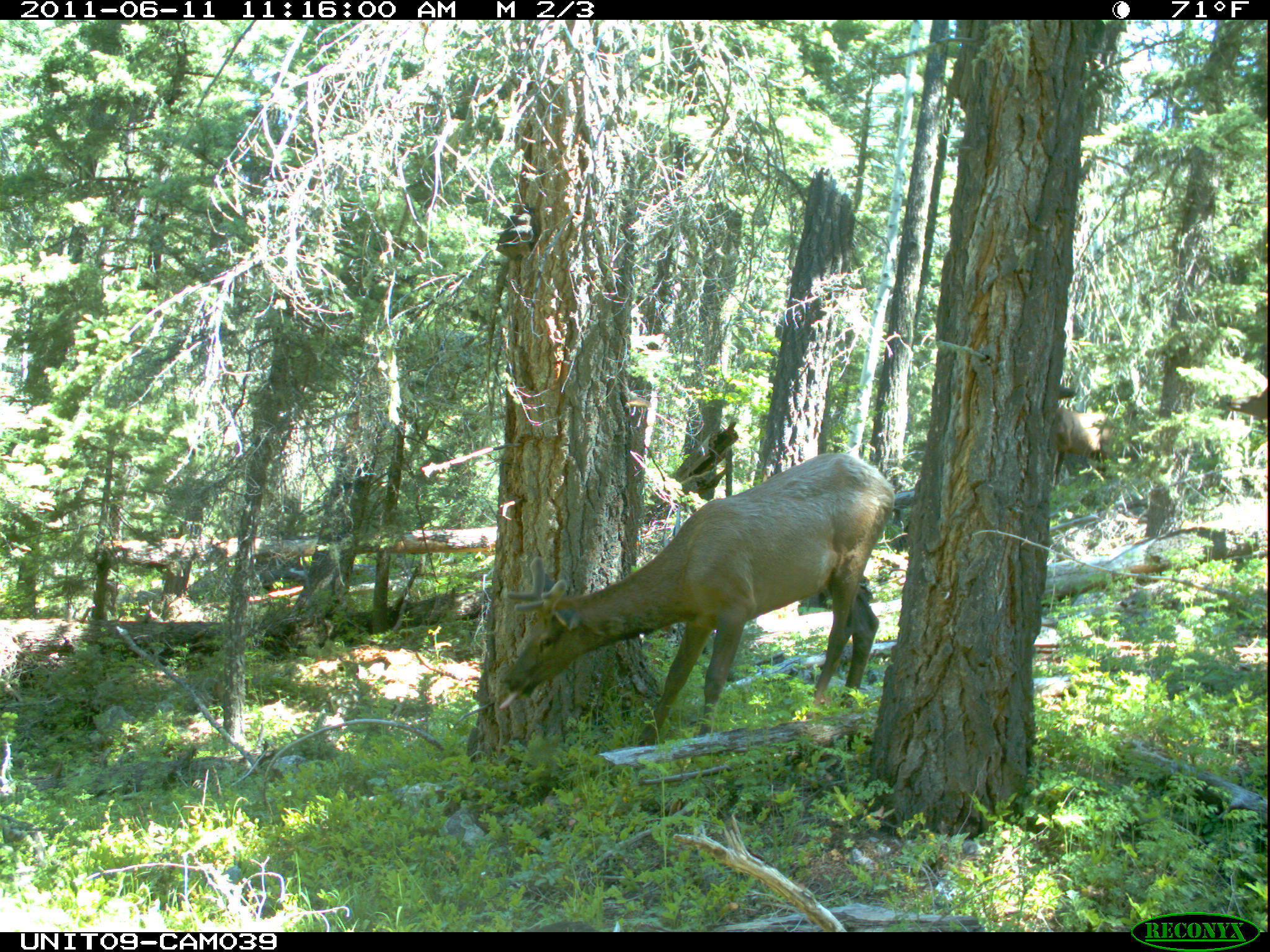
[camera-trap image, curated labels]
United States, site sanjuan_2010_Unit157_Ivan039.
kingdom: Animalia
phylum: Chordata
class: Mammalia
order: Artiodactyla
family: Cervidae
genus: Cervus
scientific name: Cervus elaphus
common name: red deer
Cervus elaphus (red deer).